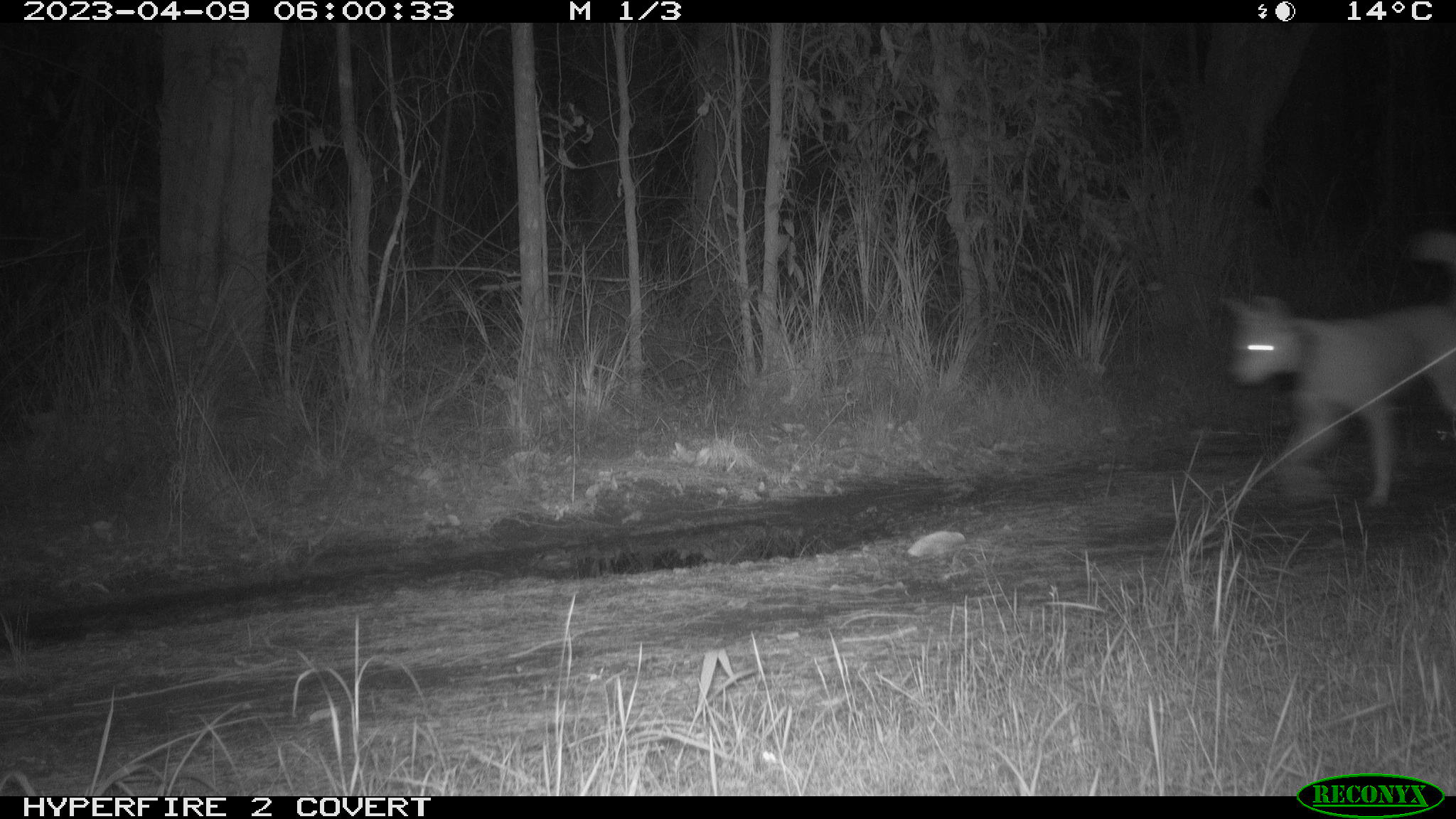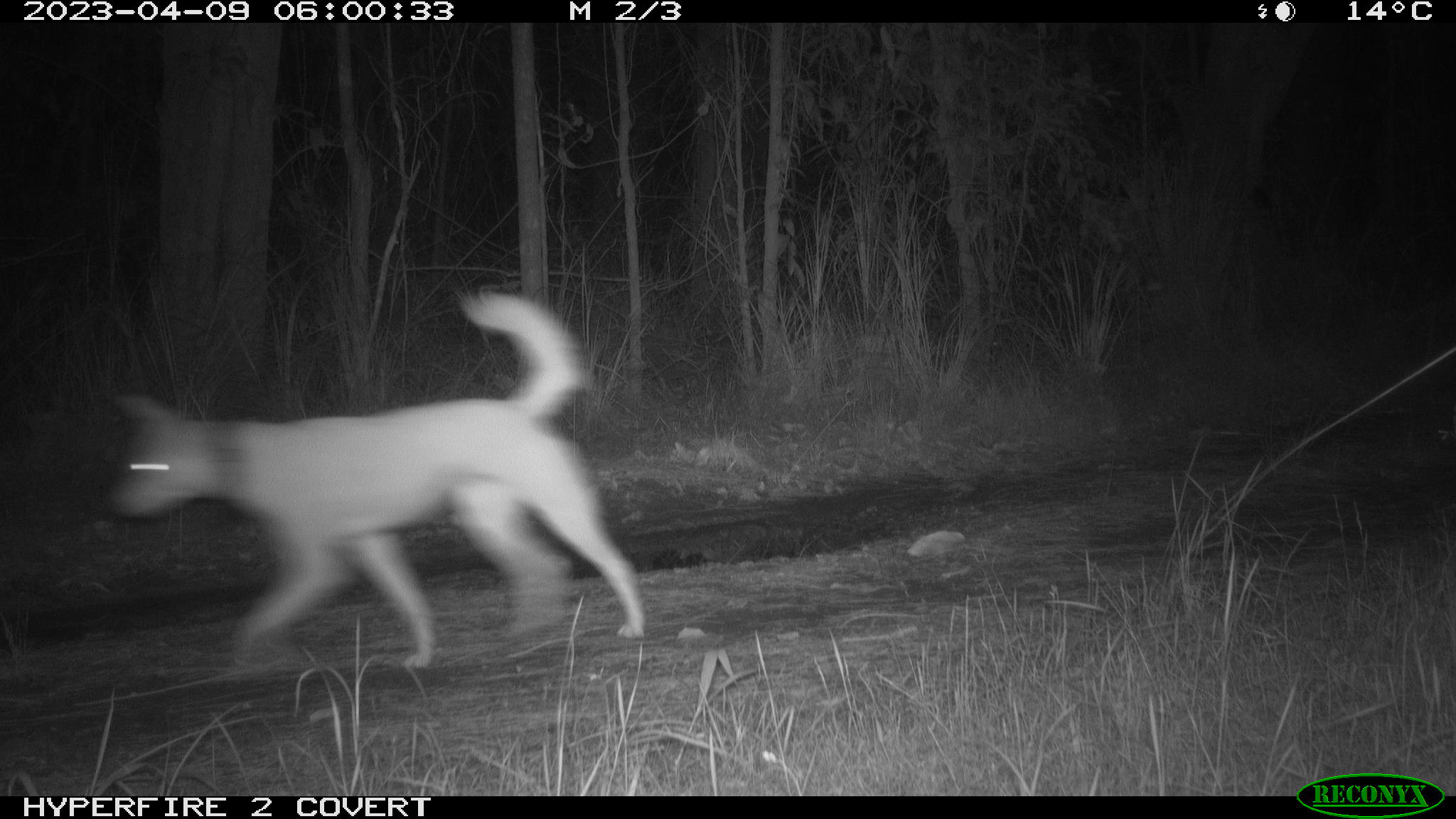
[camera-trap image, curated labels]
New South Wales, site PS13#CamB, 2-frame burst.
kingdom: Animalia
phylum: Chordata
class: Mammalia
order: Carnivora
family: Canidae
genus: Canis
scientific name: Canis familiaris dingo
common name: dingo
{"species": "dingo (Canis familiaris dingo)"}